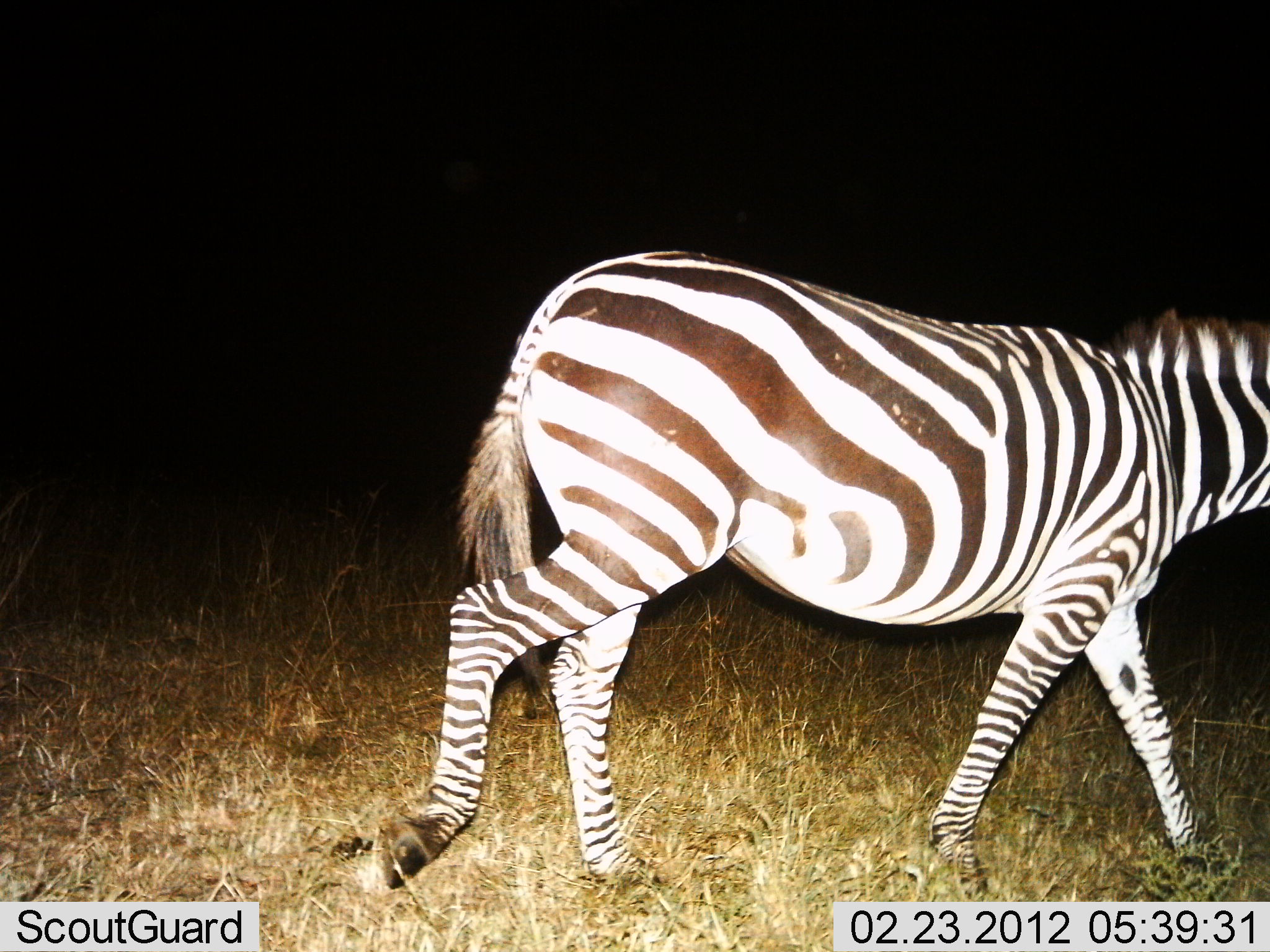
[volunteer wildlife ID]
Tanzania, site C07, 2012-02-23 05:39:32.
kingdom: Animalia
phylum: Chordata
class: Mammalia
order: Perissodactyla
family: Equidae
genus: Equus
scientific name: Equus quagga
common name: plains zebra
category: zebra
Zebra (plains zebra) (Equus quagga), count 1. Behavior (volunteer vote fractions): standing 4%, resting 0%, moving 96%, interacting 0%. Young present (vote fraction): 0%. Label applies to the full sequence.